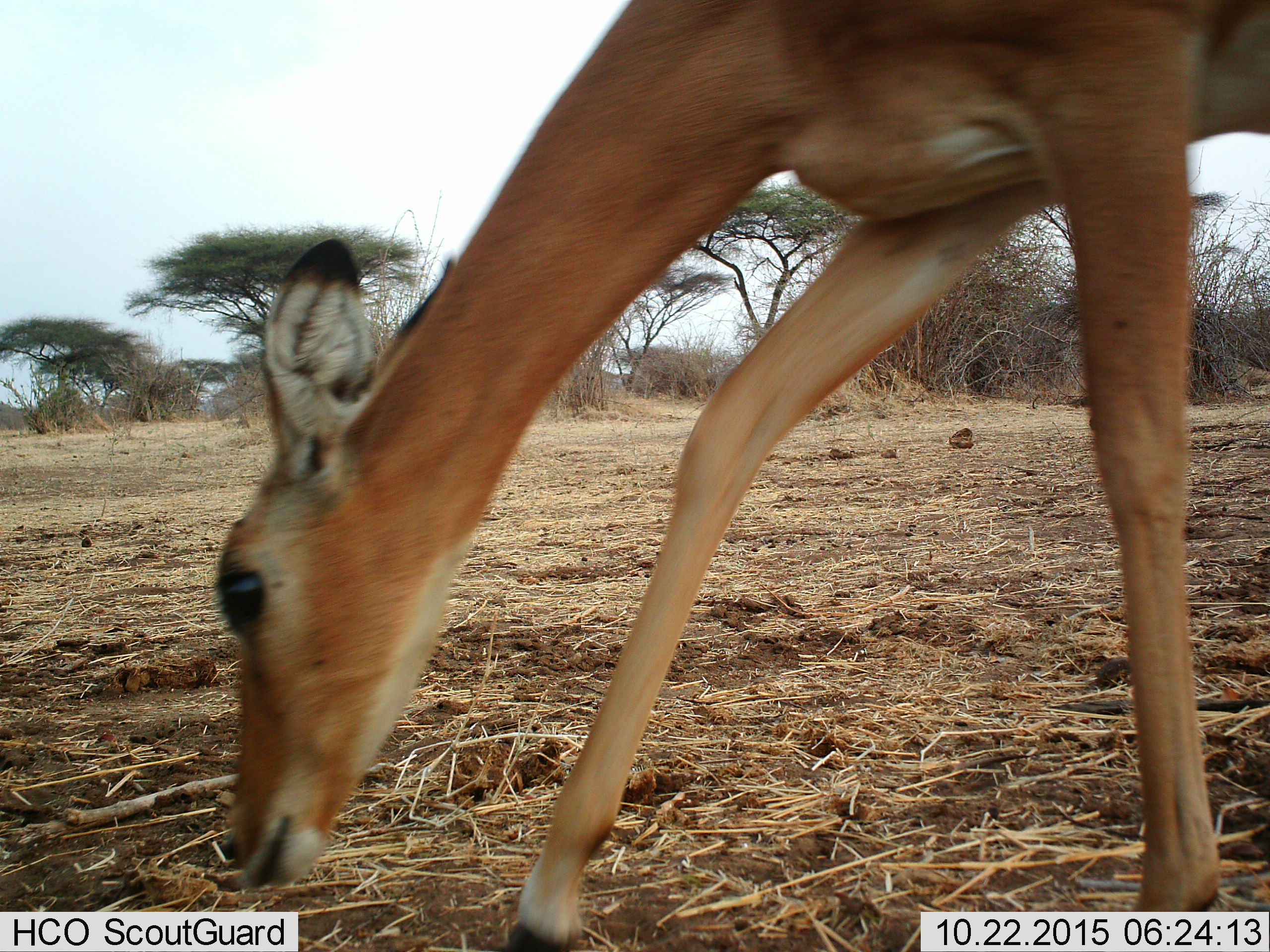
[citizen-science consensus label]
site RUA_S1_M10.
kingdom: Animalia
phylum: Chordata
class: Mammalia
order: Artiodactyla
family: Bovidae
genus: Aepyceros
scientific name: Aepyceros melampus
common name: impala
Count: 1.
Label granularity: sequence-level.